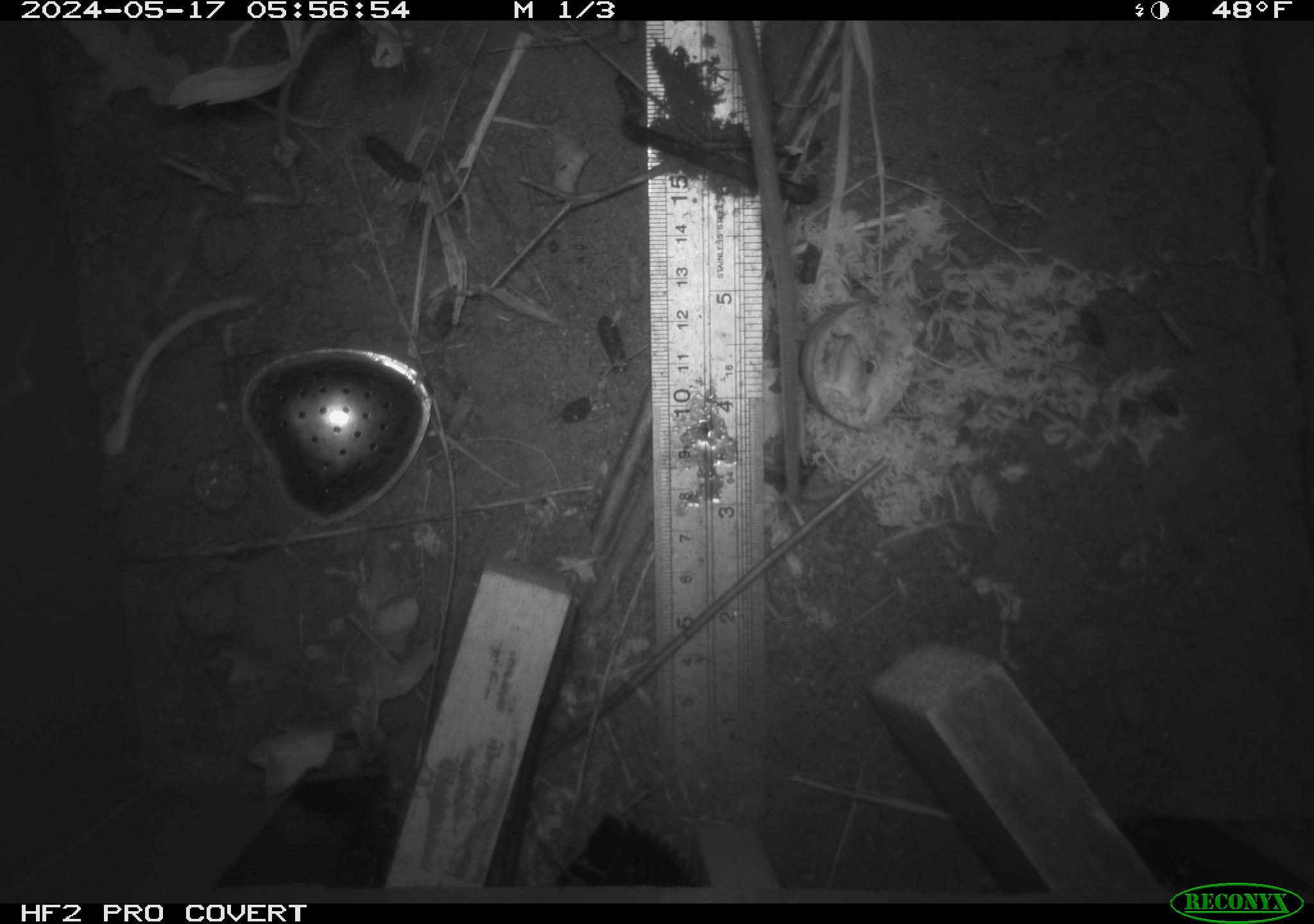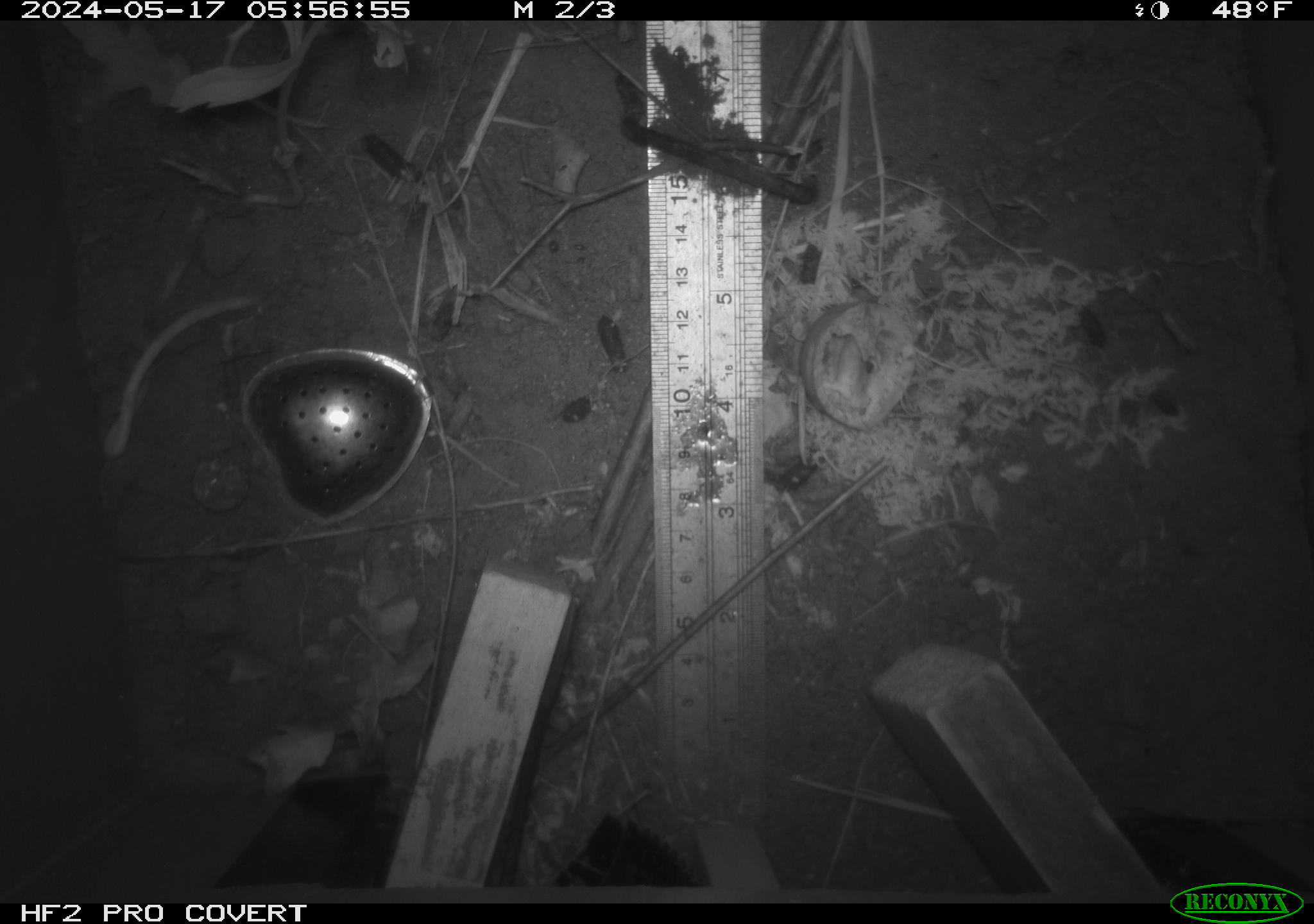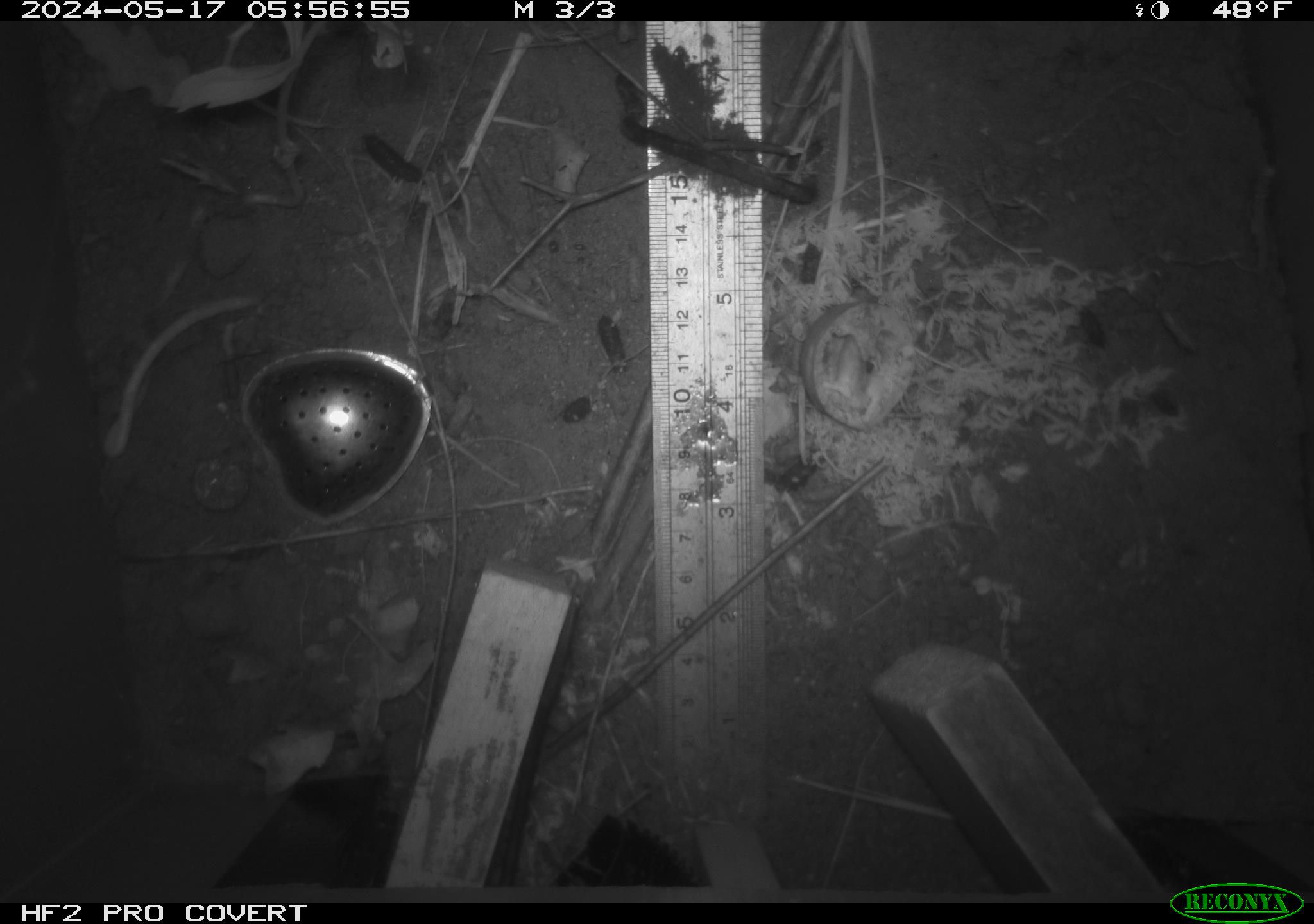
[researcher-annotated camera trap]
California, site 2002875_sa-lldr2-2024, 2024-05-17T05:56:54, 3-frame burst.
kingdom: Animalia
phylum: Chordata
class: Mammalia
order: Rodentia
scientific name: Rodentia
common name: rodent